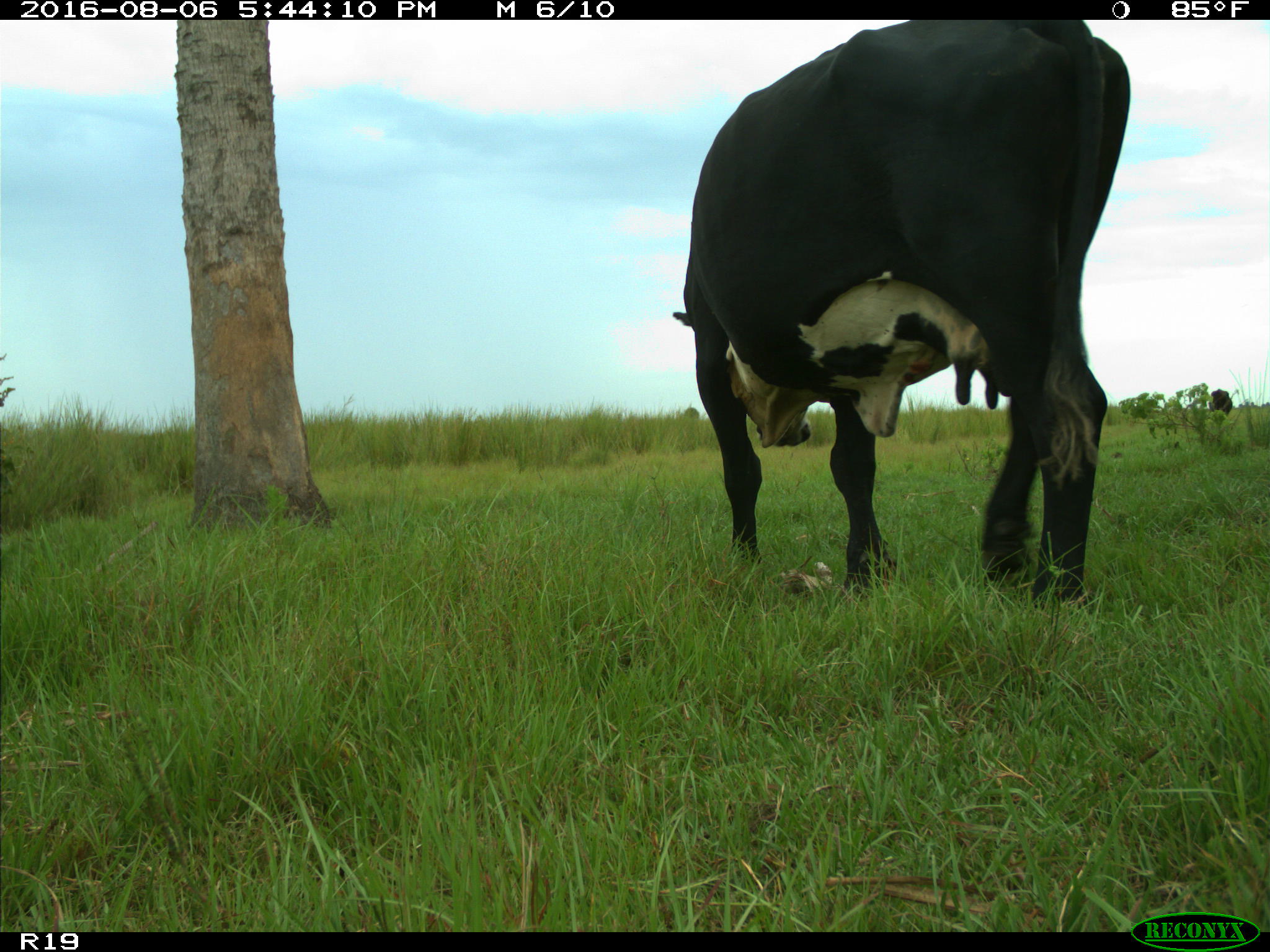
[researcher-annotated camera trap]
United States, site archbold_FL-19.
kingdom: Animalia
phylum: Chordata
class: Mammalia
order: Artiodactyla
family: Bovidae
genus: Bos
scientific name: Bos taurus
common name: domestic cow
Bos taurus (domestic cow).